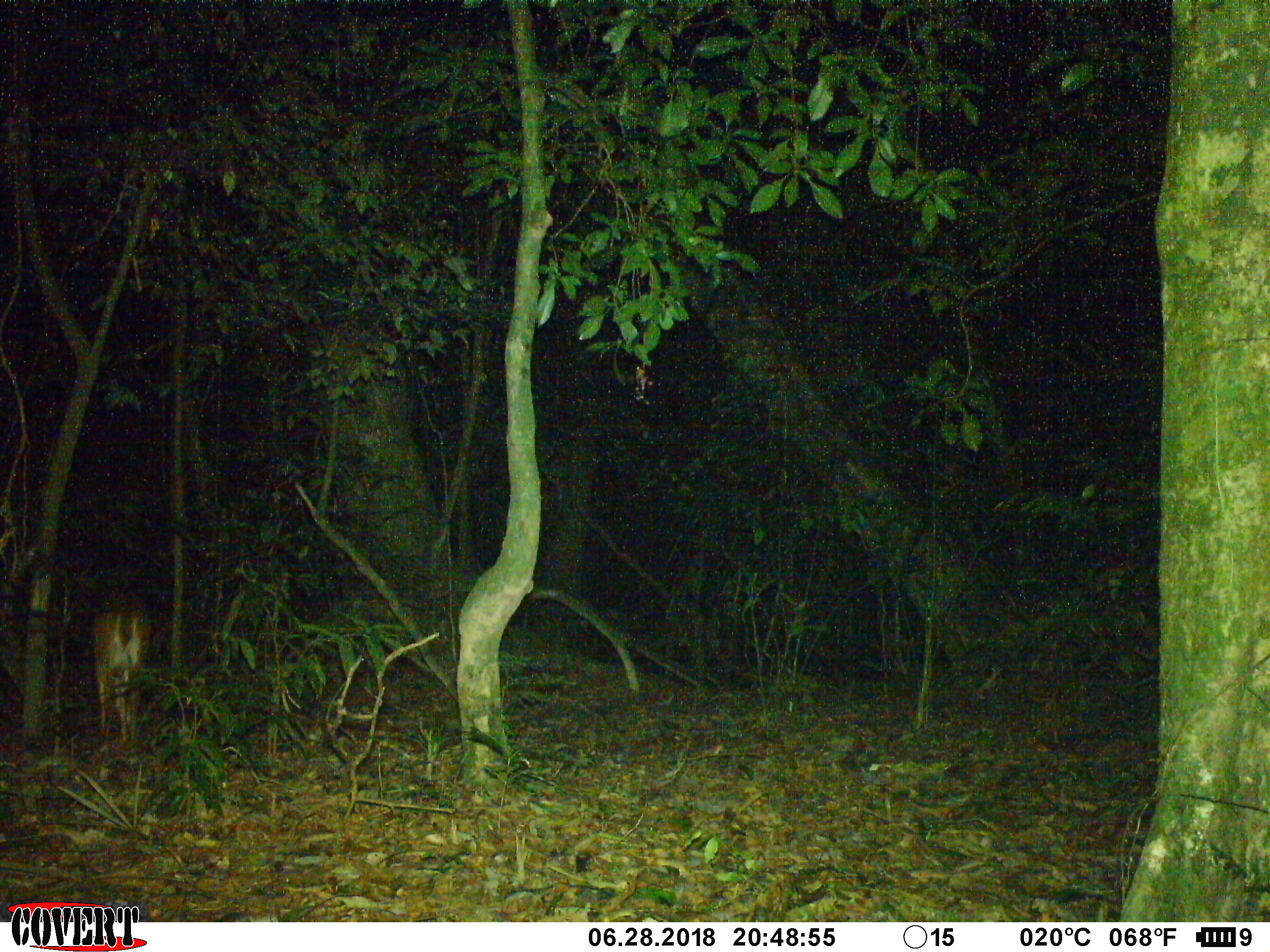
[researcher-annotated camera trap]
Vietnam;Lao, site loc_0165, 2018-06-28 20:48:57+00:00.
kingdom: Animalia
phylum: Chordata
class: Mammalia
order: Artiodactyla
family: Cervidae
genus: Muntiacus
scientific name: Muntiacus vuquangensis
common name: large-antlered muntjac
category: large antlered muntjac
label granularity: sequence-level